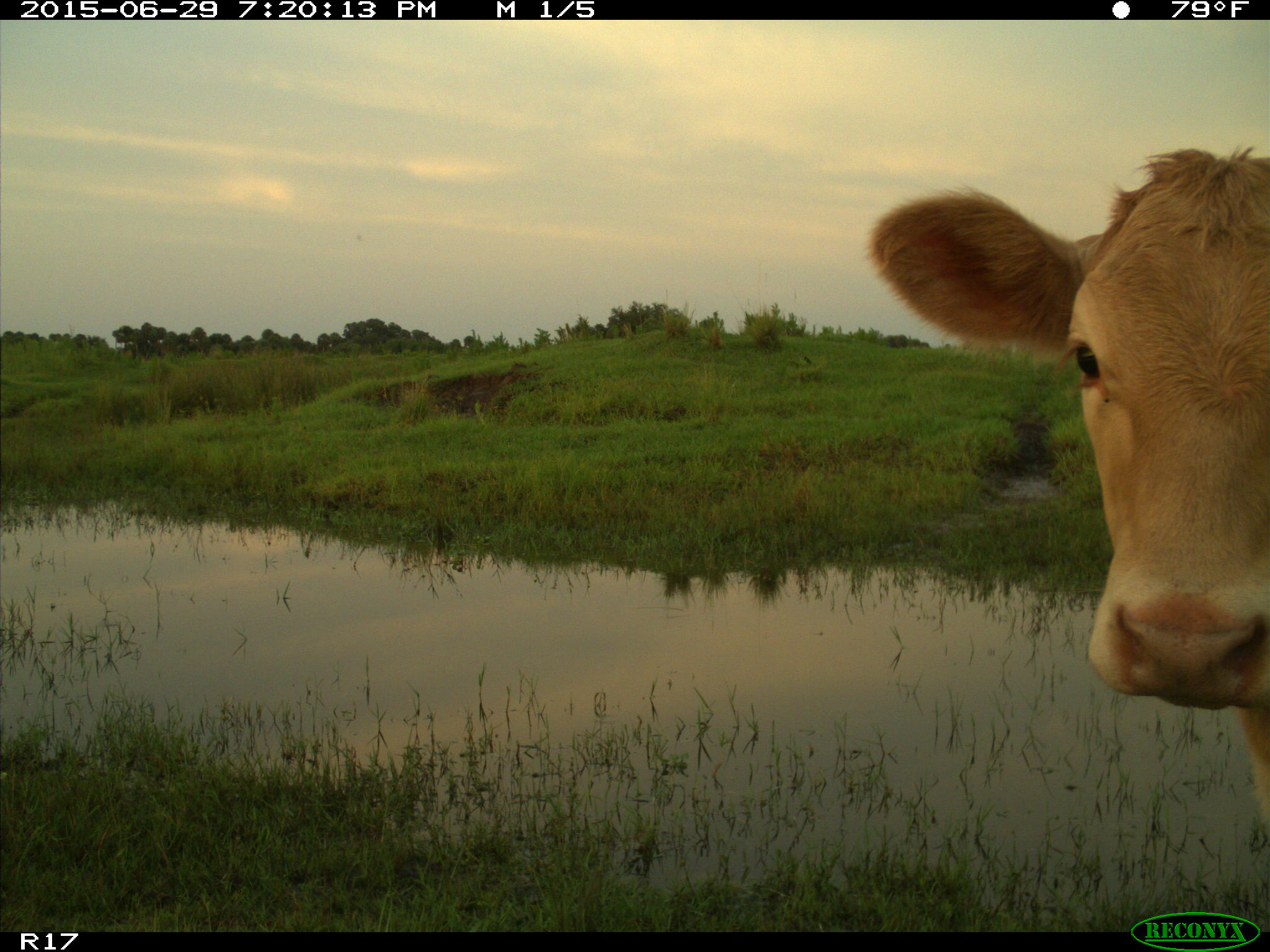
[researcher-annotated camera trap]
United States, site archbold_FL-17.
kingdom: Animalia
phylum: Chordata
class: Mammalia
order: Artiodactyla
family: Bovidae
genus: Bos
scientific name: Bos taurus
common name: domestic cow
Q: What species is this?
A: Bos taurus (domestic cow).